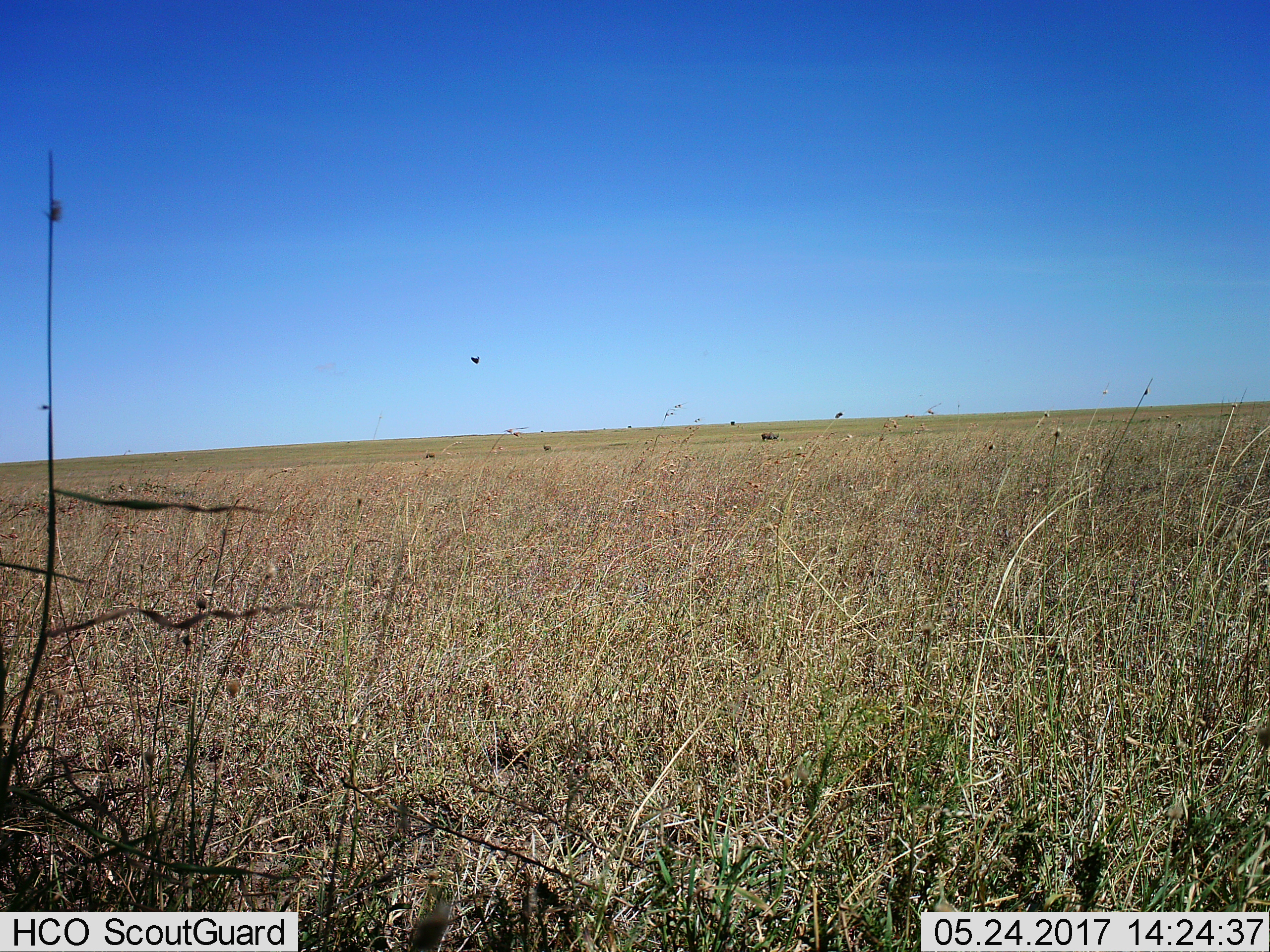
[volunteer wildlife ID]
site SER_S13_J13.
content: unidentified animal